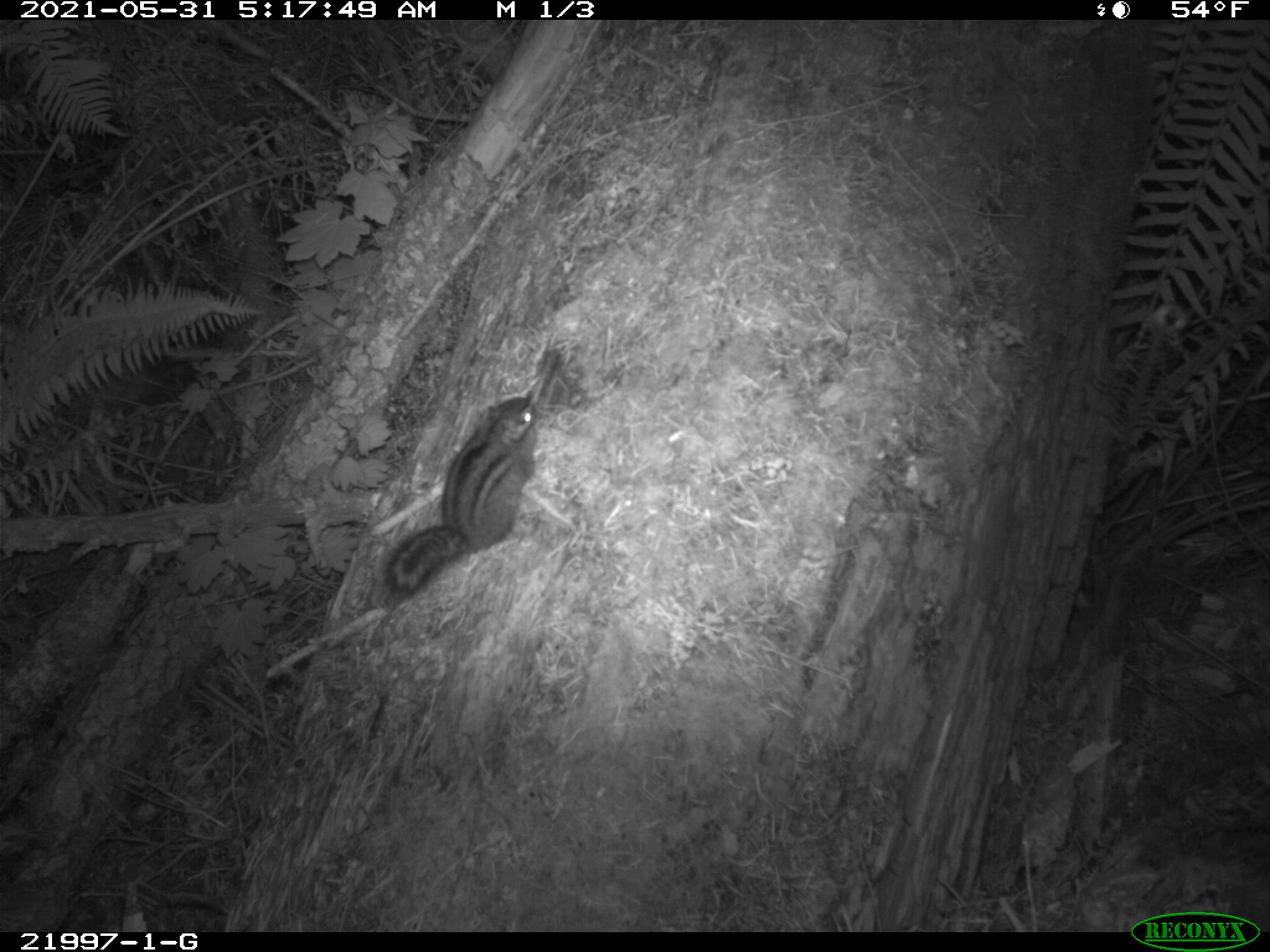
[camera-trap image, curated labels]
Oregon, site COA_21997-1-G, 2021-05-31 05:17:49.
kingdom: Animalia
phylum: Chordata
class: Mammalia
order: Rodentia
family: Sciuridae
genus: Neotamias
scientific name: Neotamias townsendii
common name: townsend's chipmunk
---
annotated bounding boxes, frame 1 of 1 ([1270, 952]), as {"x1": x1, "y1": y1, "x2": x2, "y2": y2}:
townsend's chipmunk: {"x1": 352, "y1": 373, "x2": 567, "y2": 633}